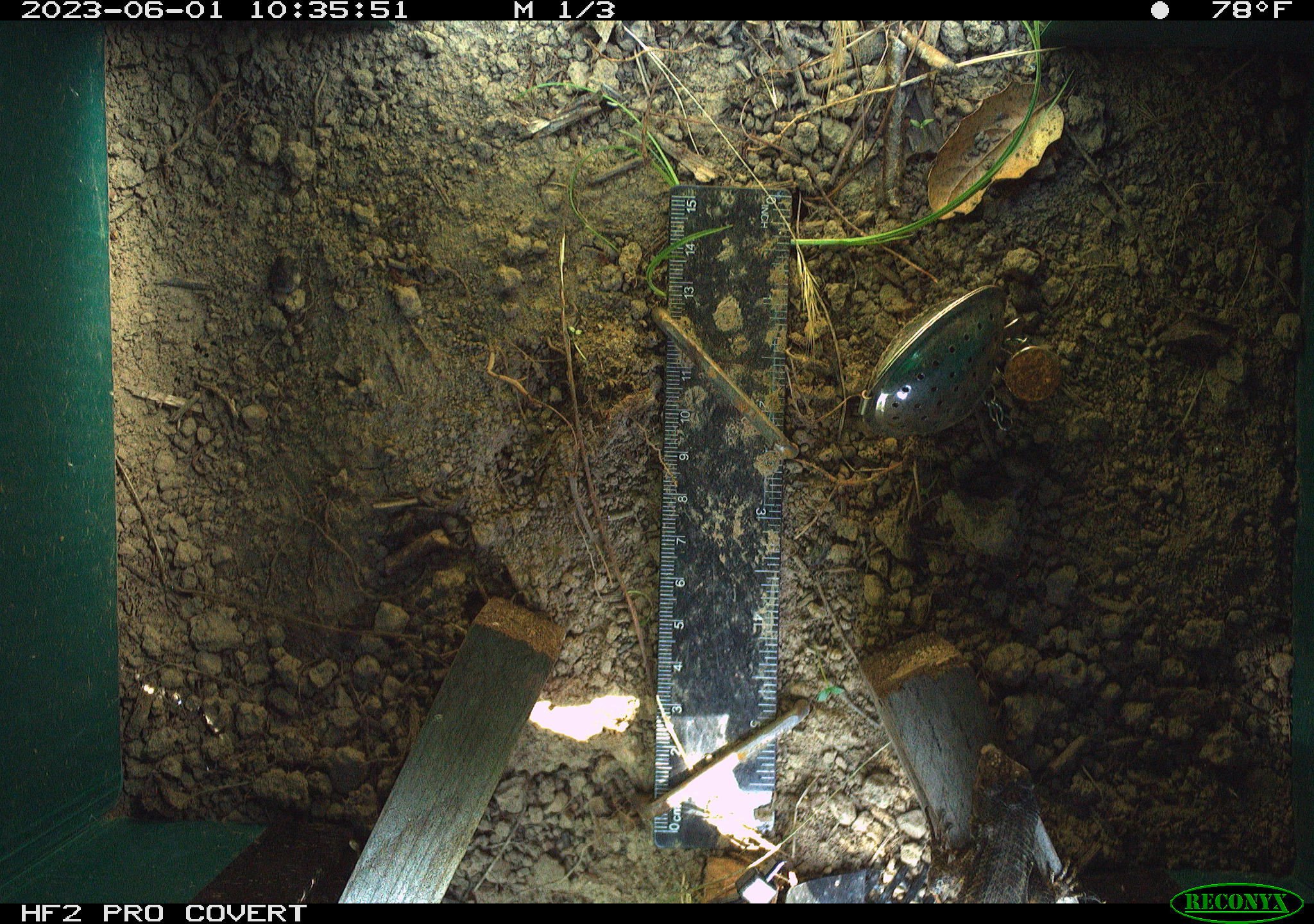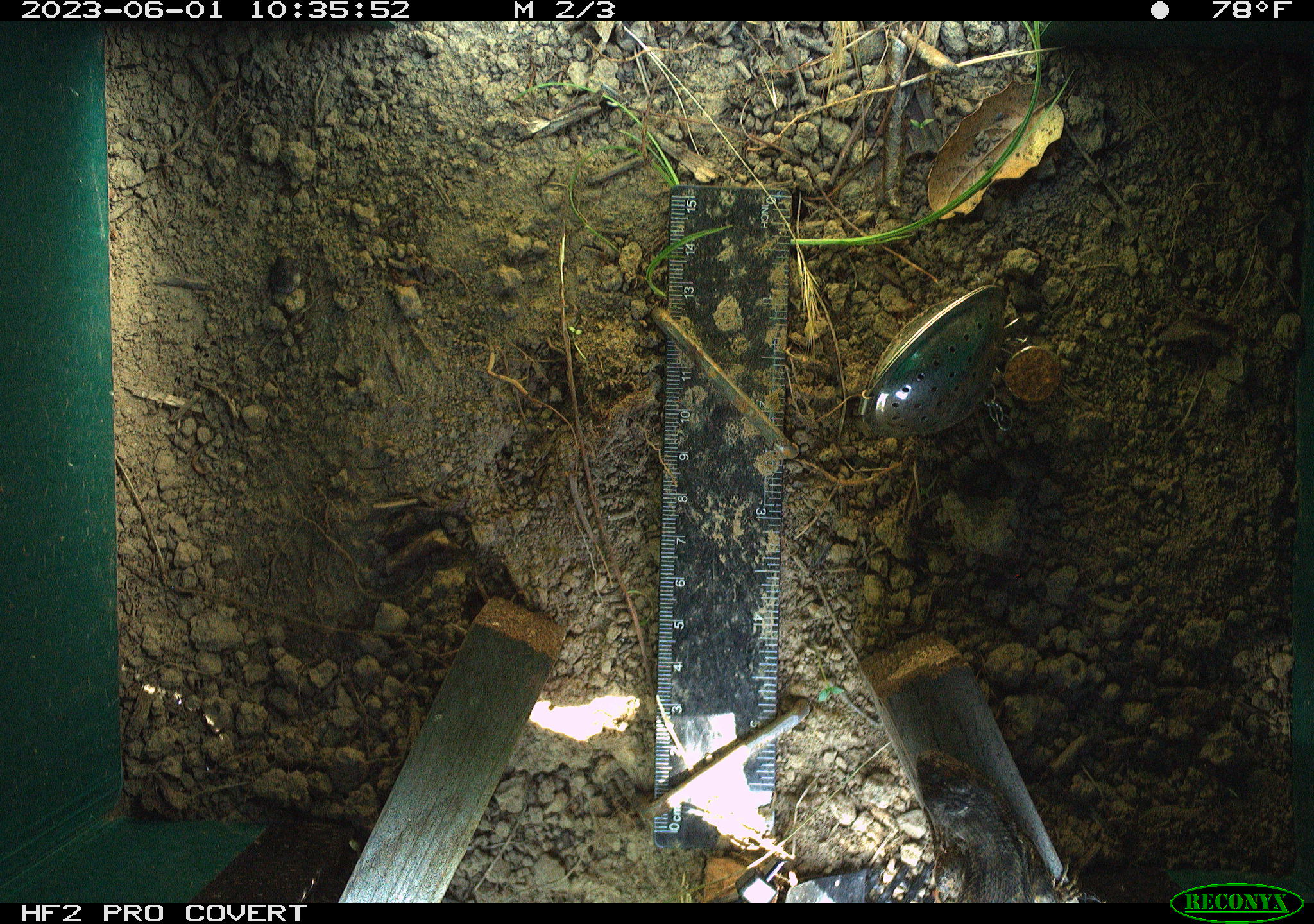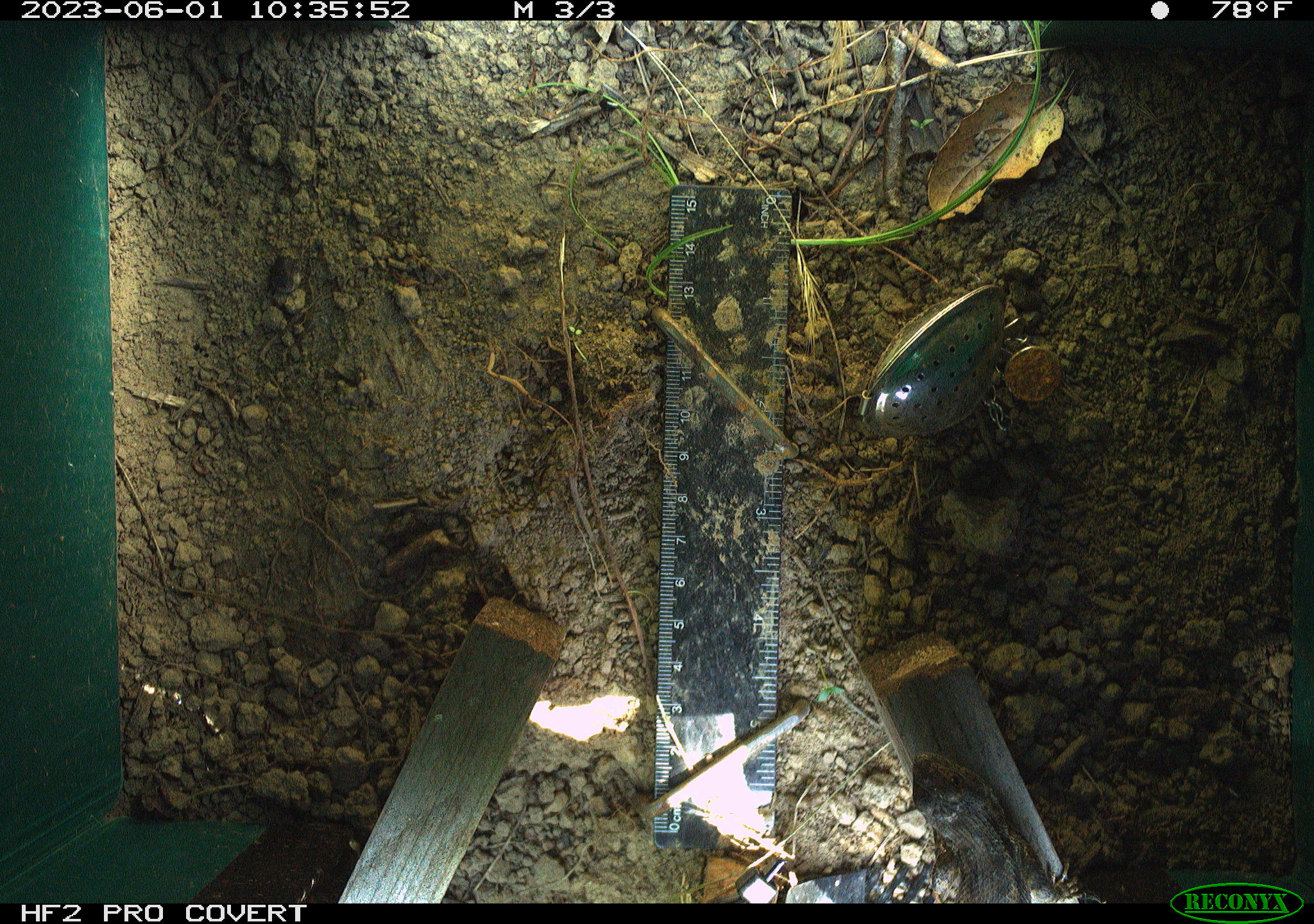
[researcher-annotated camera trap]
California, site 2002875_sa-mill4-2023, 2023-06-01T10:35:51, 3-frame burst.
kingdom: Animalia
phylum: Chordata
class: Reptilia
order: Squamata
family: Phrynosomatidae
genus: Sceloporus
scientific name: Sceloporus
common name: spiny lizards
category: sceloporus species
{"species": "sceloporus species (spiny lizards) (Sceloporus)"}